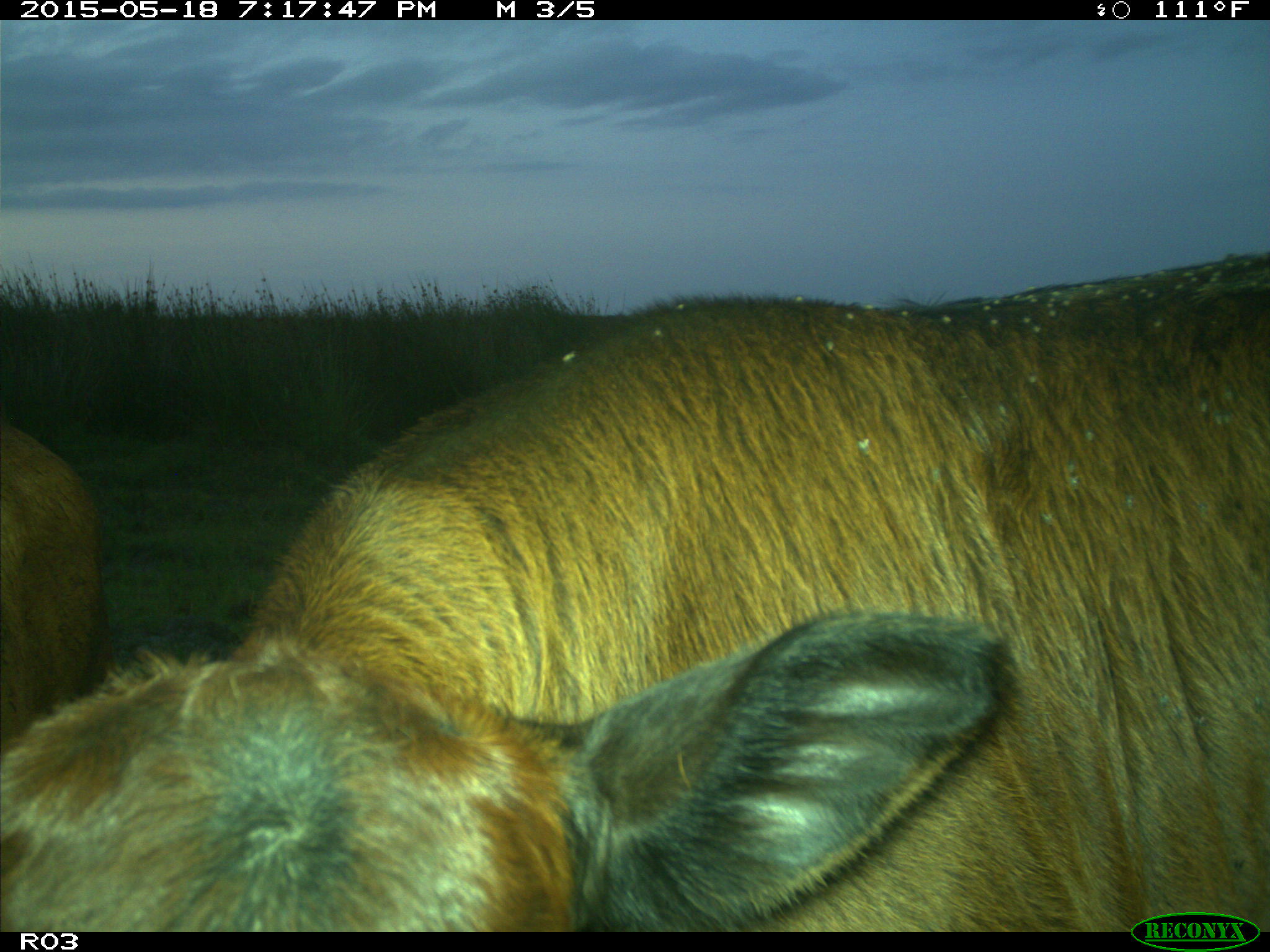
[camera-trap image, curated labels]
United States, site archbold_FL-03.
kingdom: Animalia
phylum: Chordata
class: Mammalia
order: Artiodactyla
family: Bovidae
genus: Bos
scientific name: Bos taurus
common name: domestic cow